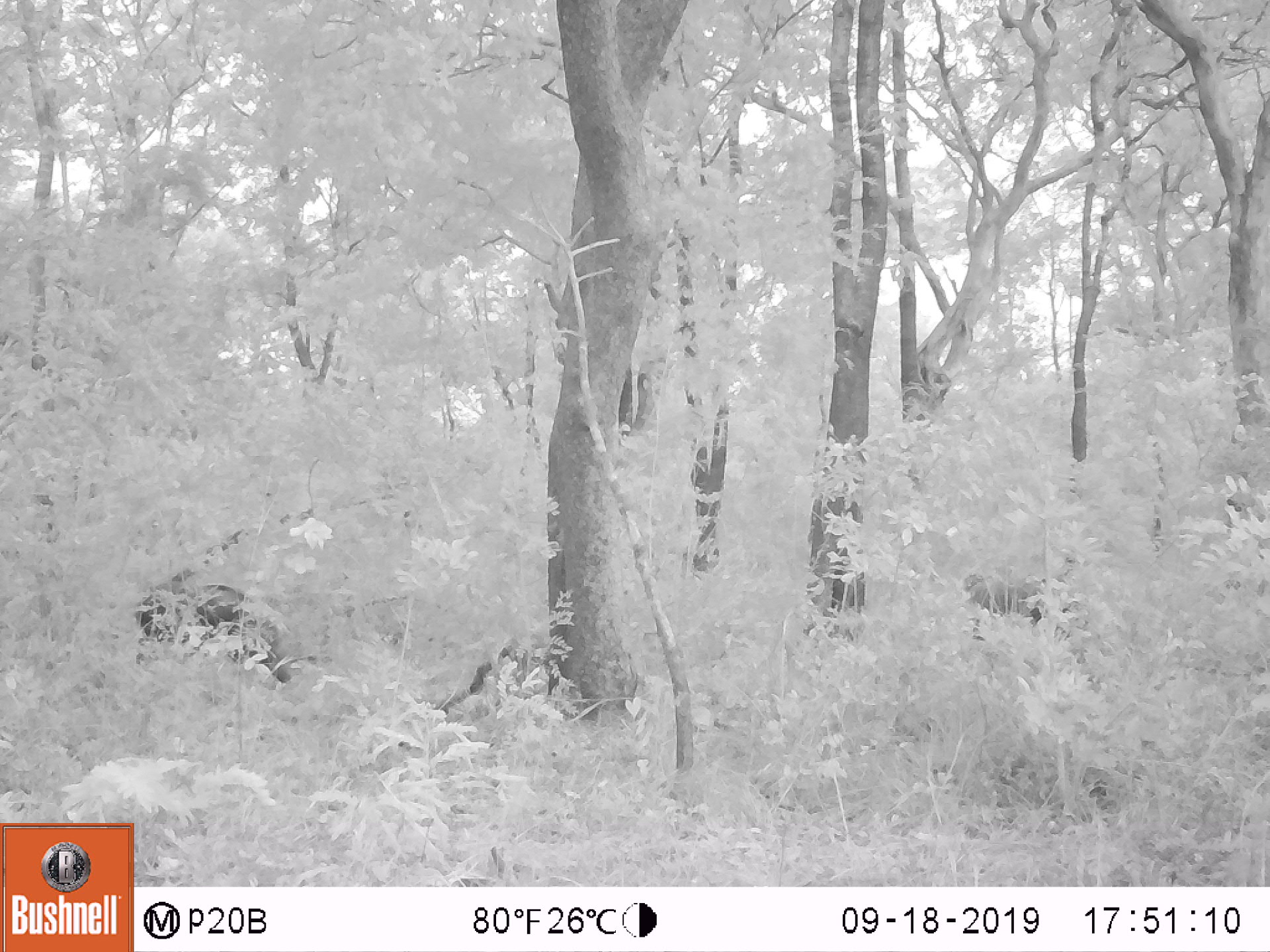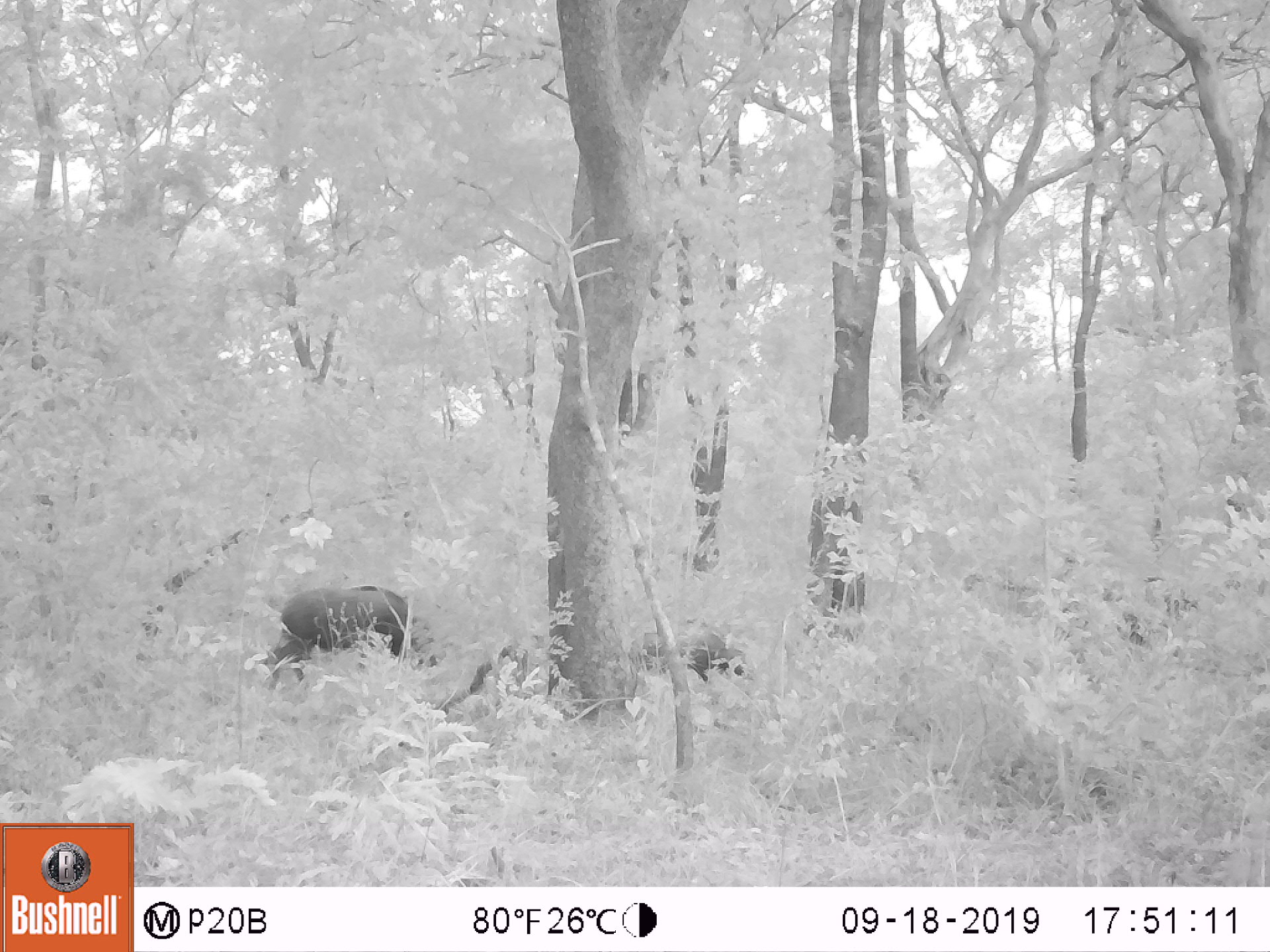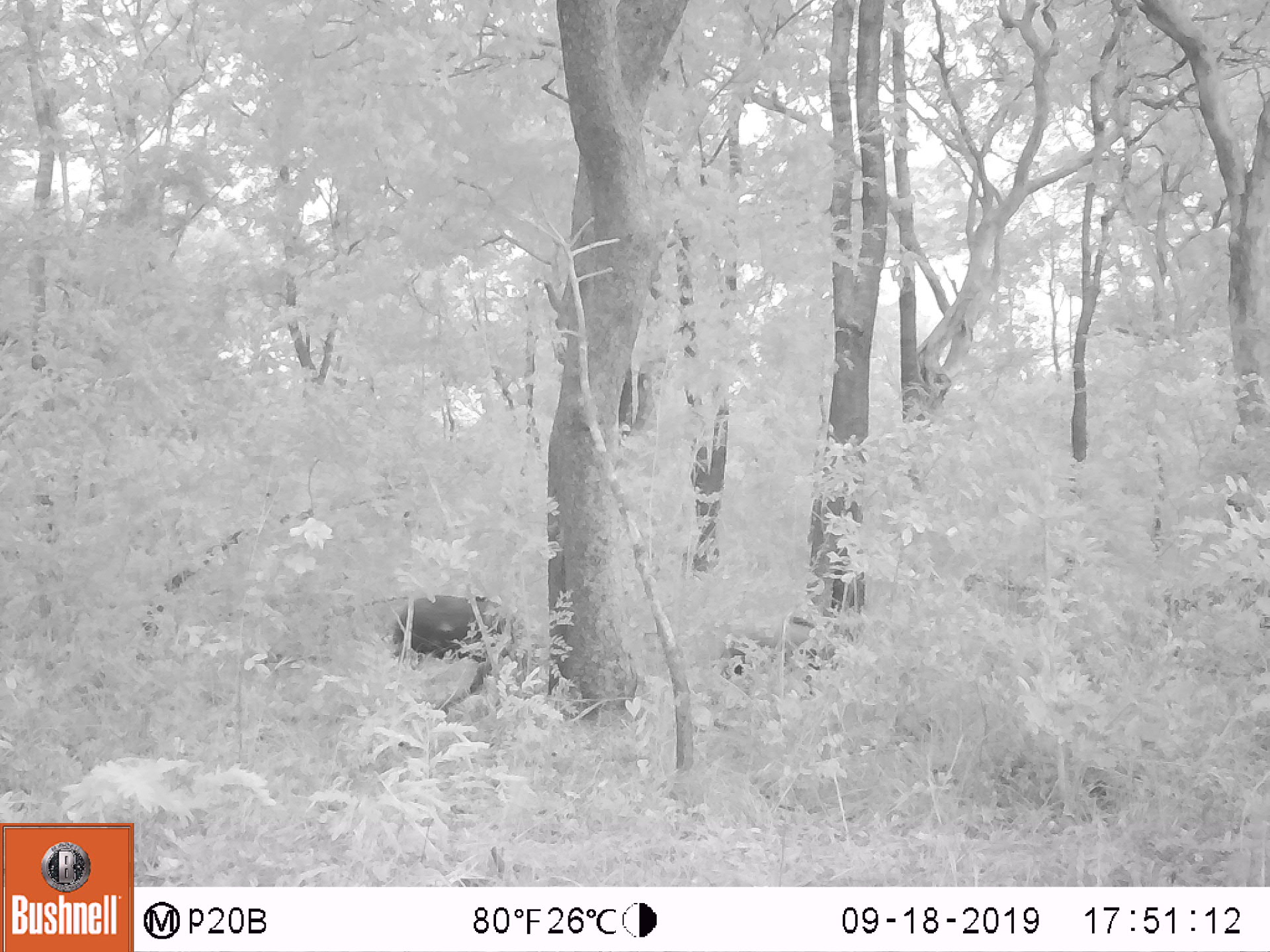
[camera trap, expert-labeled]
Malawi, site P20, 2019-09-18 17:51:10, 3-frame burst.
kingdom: Animalia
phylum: Chordata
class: Mammalia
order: Artiodactyla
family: Suidae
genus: Potamochoerus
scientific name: Potamochoerus larvatus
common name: bushpig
Bushpig (Potamochoerus larvatus), count 2.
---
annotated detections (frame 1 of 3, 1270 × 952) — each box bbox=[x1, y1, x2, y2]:
bushpig: bbox=[129, 576, 288, 692]; bbox=[955, 564, 1082, 664]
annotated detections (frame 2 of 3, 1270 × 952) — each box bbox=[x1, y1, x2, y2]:
bushpig: bbox=[265, 576, 440, 691]; bbox=[619, 618, 750, 689]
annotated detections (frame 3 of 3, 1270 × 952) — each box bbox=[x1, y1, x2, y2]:
bushpig: bbox=[392, 587, 539, 676]; bbox=[716, 610, 866, 696]